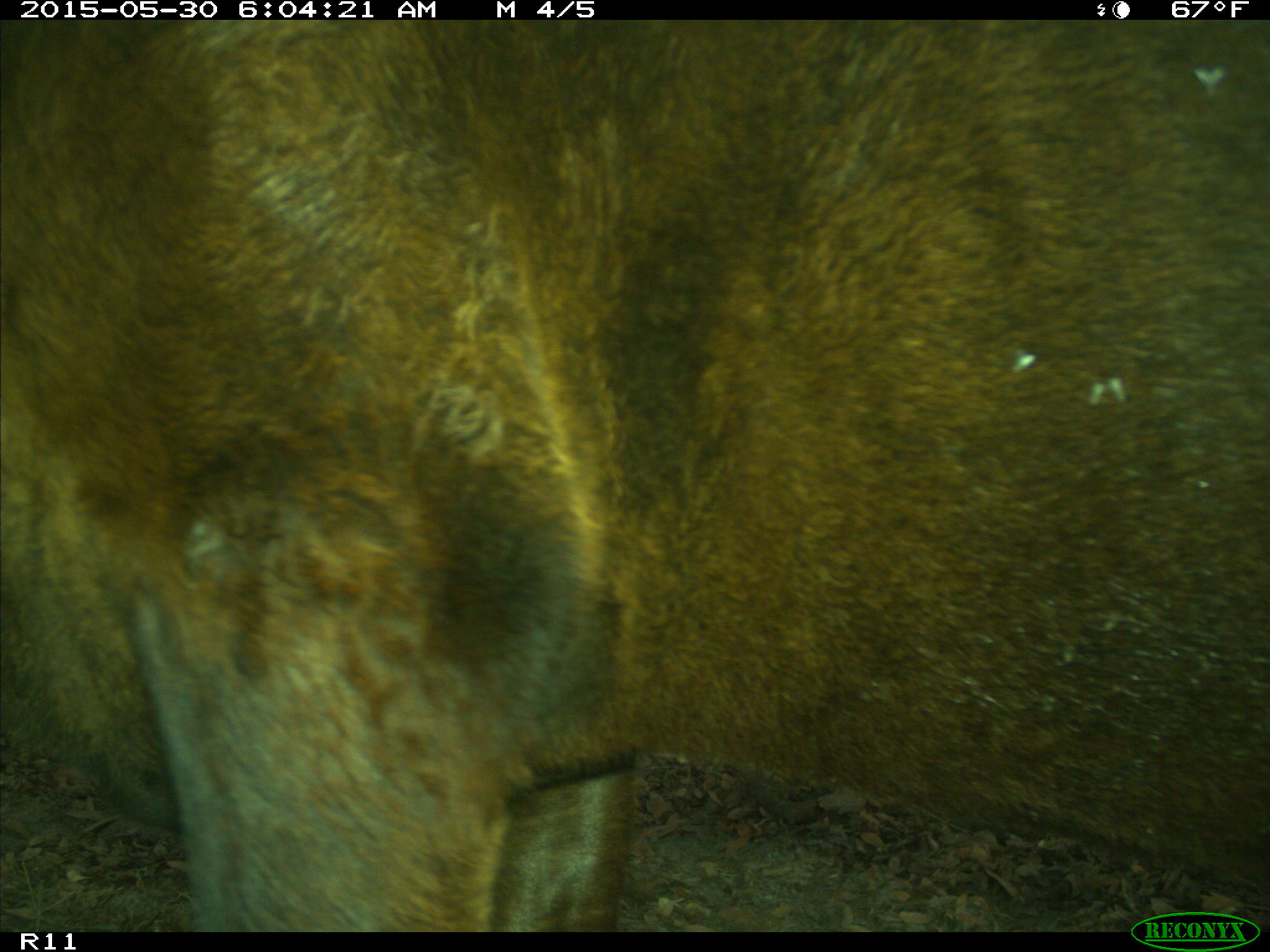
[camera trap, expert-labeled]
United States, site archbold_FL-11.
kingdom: Animalia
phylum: Chordata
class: Mammalia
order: Artiodactyla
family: Bovidae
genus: Bos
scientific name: Bos taurus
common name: domestic cow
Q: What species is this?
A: Bos taurus (domestic cow).